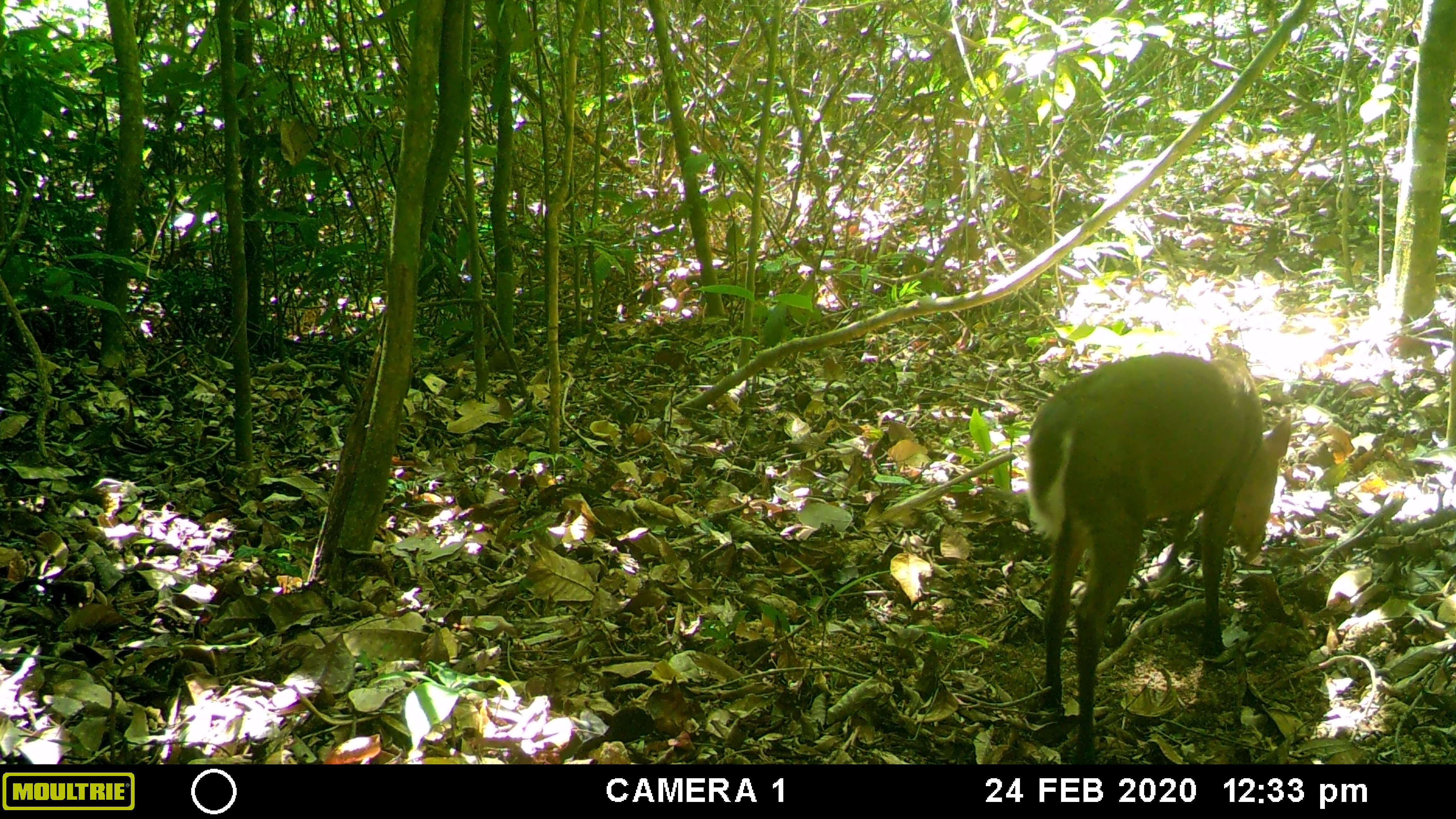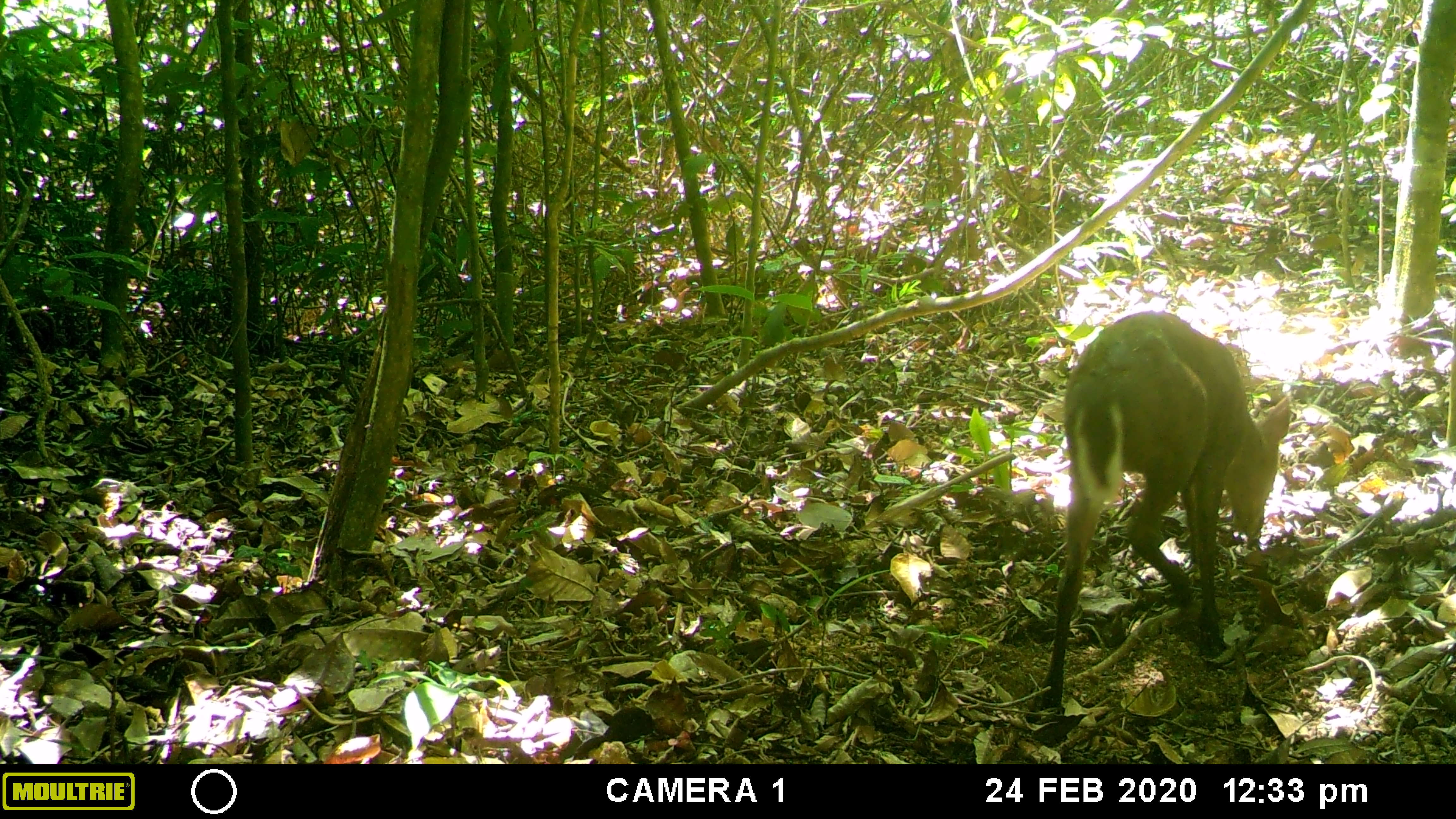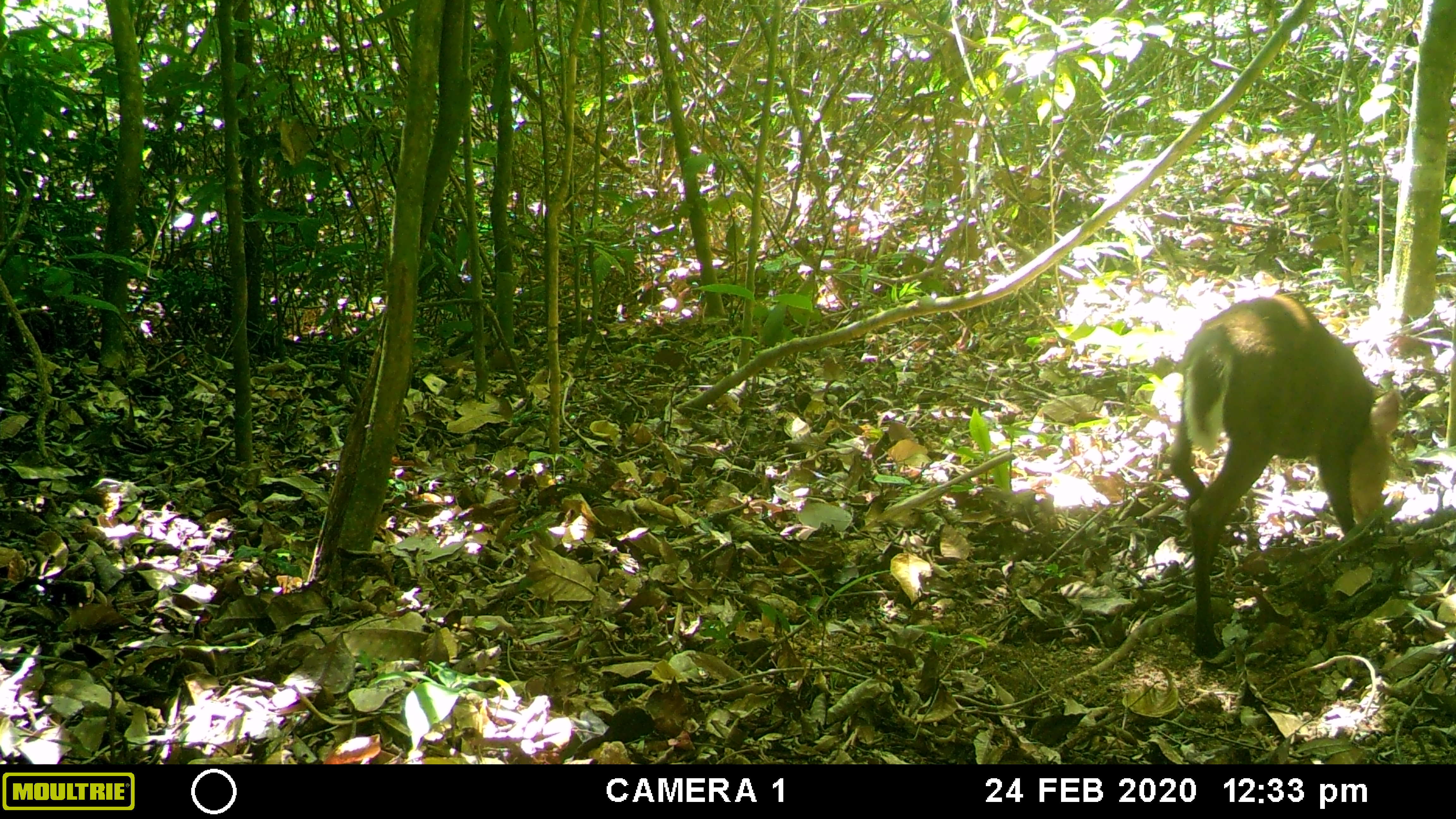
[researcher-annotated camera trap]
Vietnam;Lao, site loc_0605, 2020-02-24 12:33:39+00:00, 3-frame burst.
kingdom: Animalia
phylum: Chordata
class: Mammalia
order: Artiodactyla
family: Cervidae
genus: Muntiacus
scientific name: Muntiacus rooseveltorum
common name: roosevelt's muntjac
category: roosevelts muntjac group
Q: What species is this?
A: Roosevelts muntjac group (roosevelt's muntjac) (Muntiacus rooseveltorum).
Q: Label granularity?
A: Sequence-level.